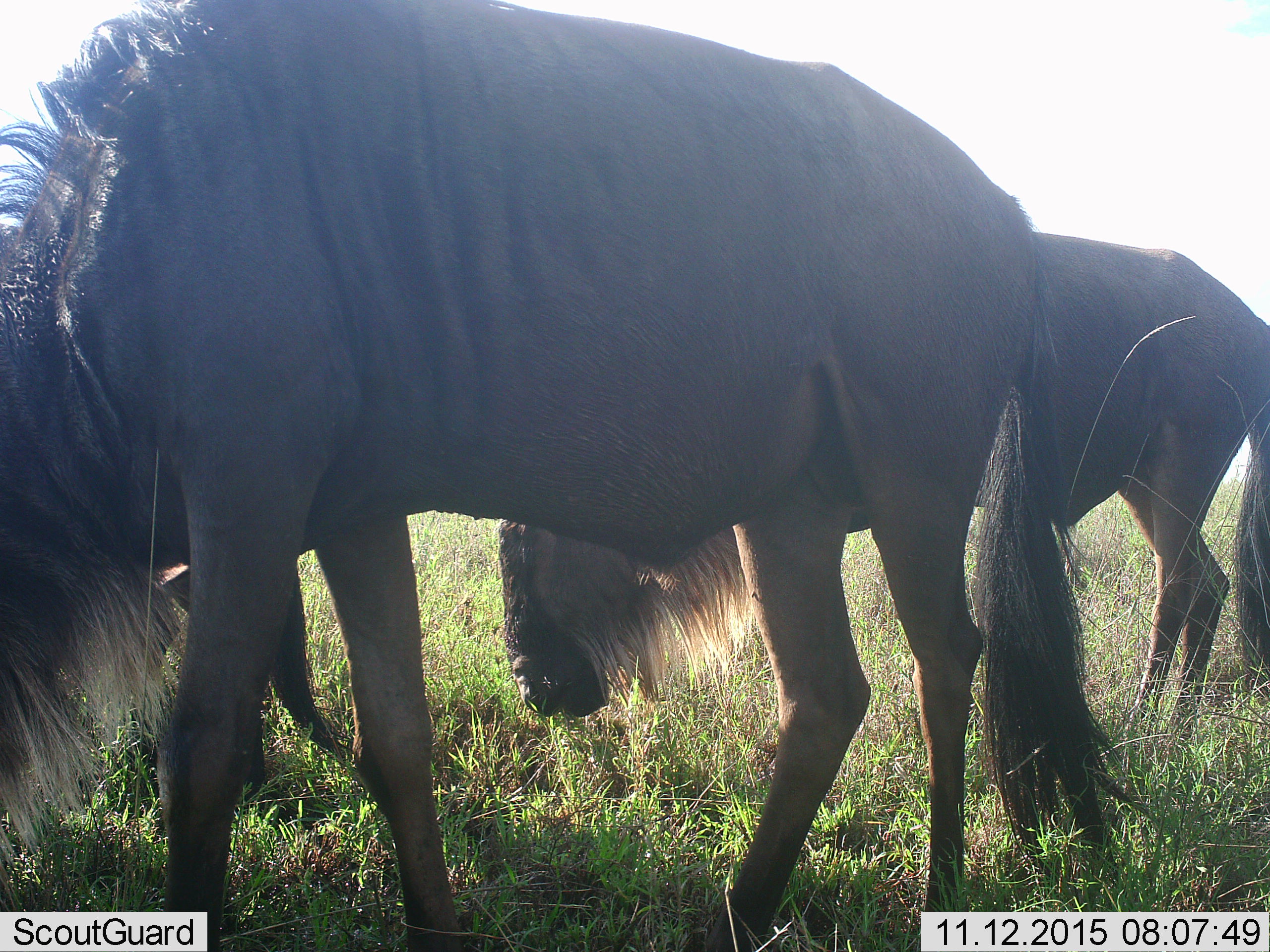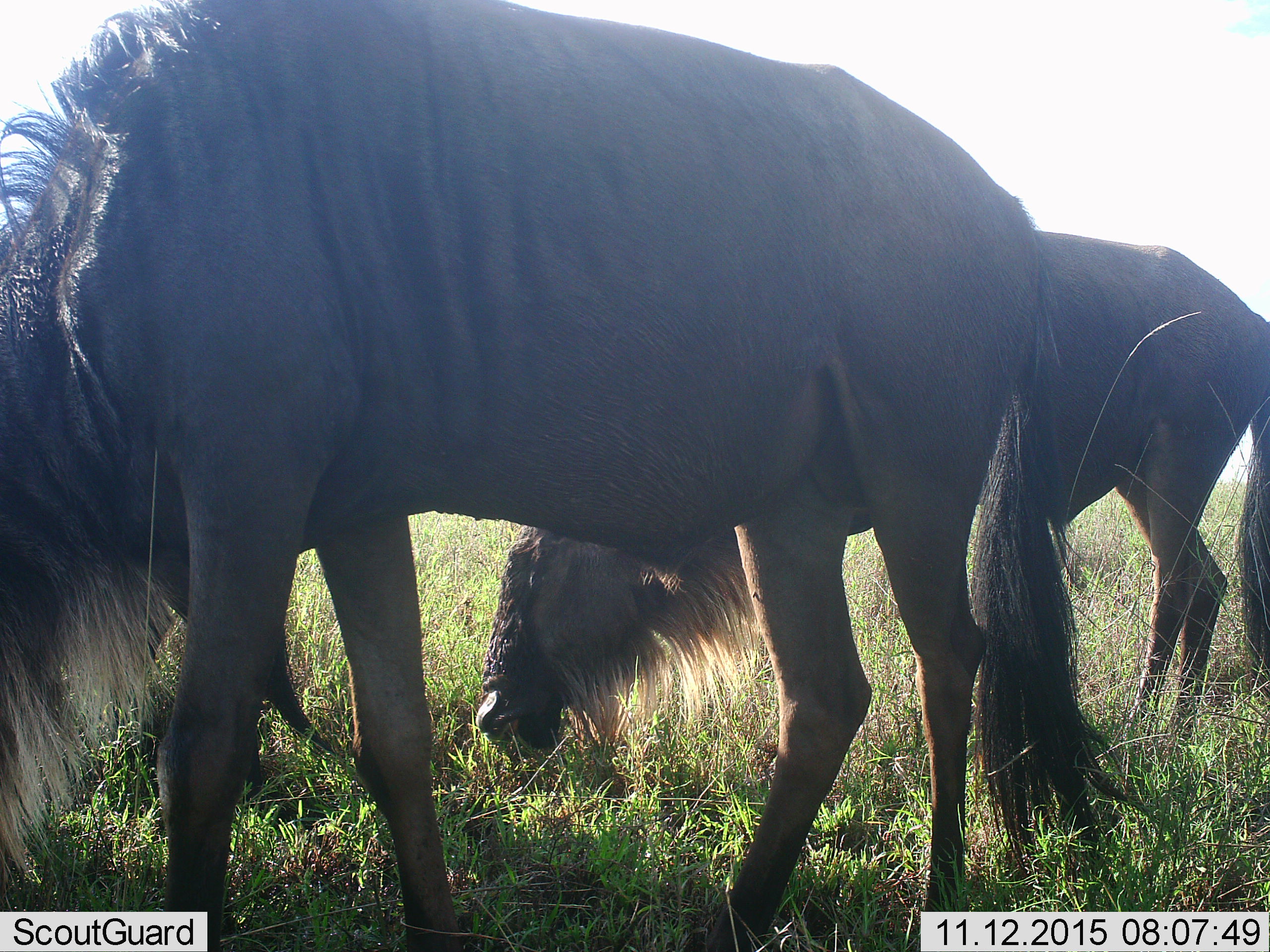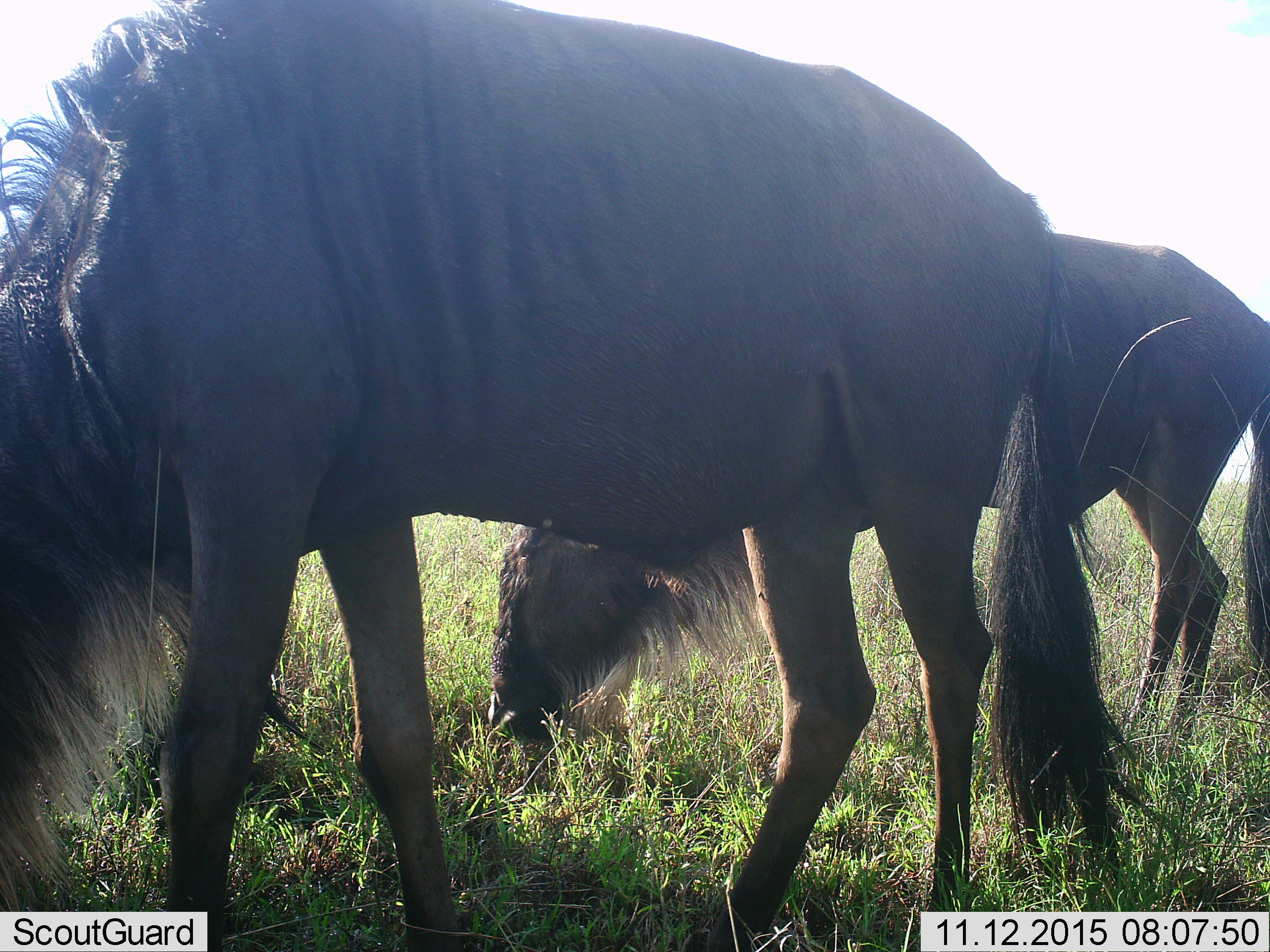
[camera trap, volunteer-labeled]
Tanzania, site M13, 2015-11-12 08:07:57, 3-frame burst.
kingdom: Animalia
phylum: Chordata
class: Mammalia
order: Artiodactyla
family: Bovidae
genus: Connochaetes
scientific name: Connochaetes taurinus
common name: blue wildebeest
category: wildebeest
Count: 2.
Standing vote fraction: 25%.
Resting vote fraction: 0%.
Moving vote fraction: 0%.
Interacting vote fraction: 0%.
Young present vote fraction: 12%.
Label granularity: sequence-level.